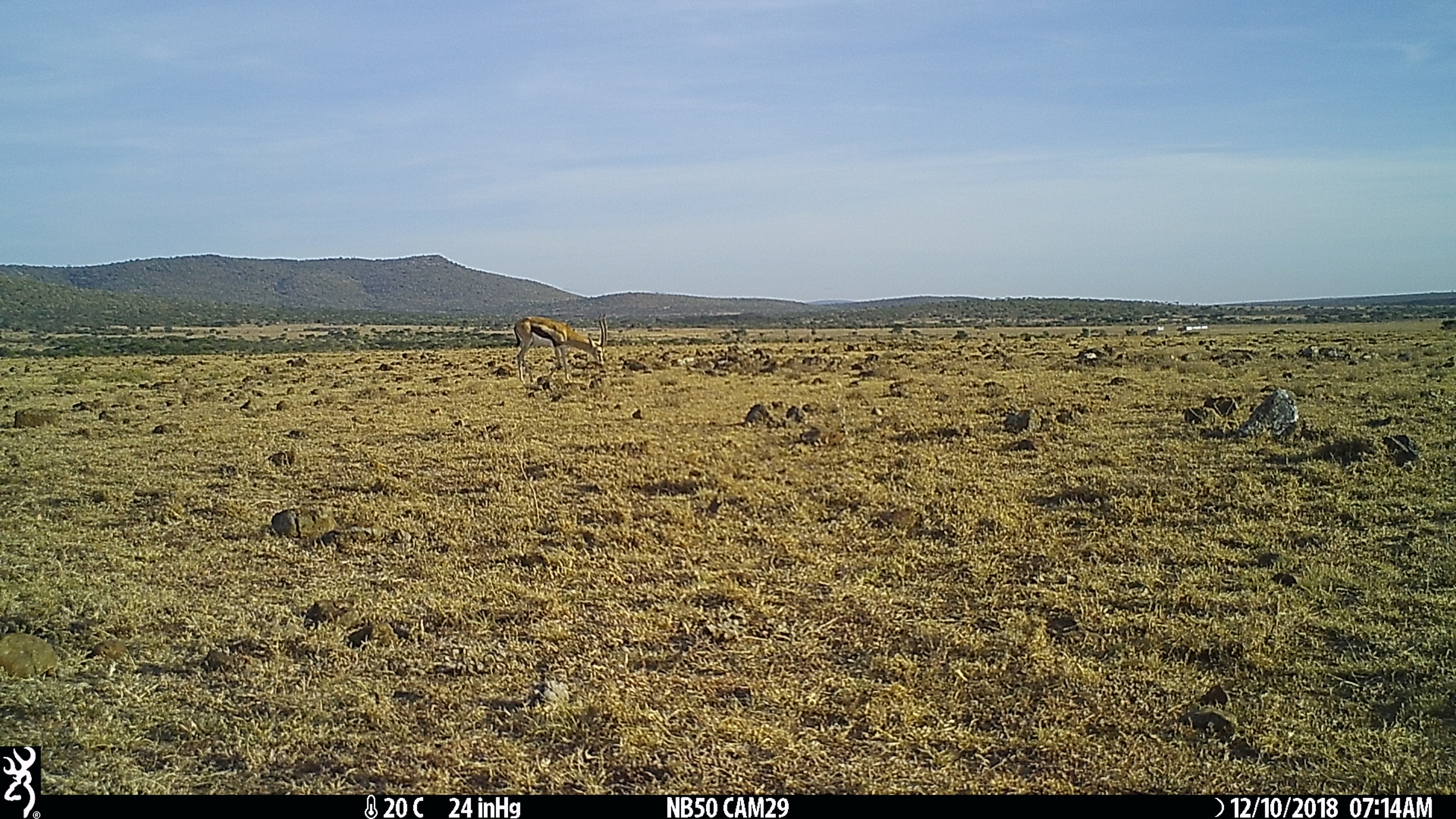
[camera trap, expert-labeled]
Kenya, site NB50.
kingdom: Animalia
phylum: Chordata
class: Mammalia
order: Artiodactyla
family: Bovidae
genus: Eudorcas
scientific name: Eudorcas thomsonii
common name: thomon's gazelle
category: gazelle thomsons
Gazelle thomsons (thomon's gazelle) (Eudorcas thomsonii).